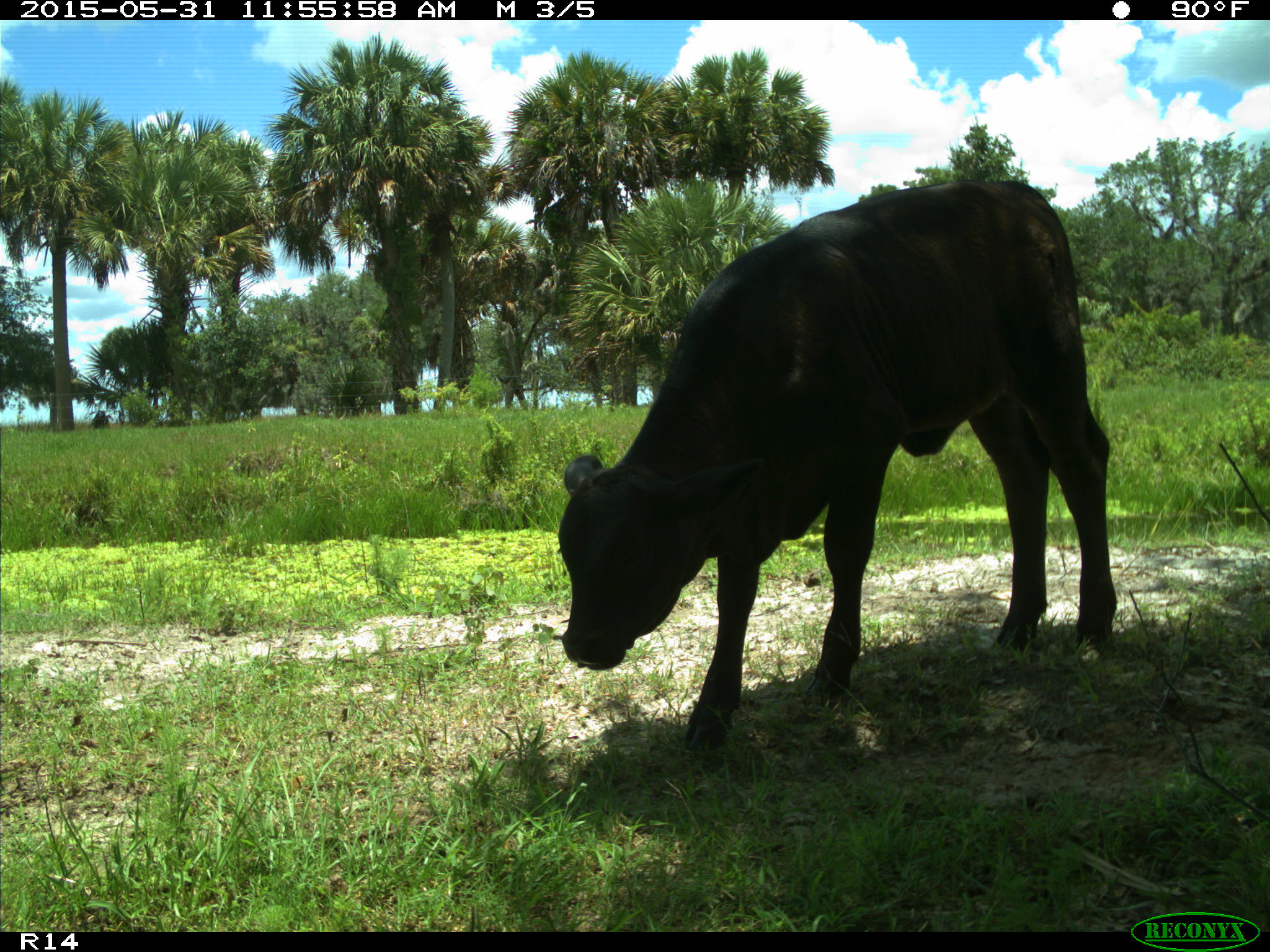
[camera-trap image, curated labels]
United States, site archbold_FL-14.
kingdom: Animalia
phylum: Chordata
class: Mammalia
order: Artiodactyla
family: Bovidae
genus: Bos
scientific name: Bos taurus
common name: domestic cow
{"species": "Bos taurus (domestic cow)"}